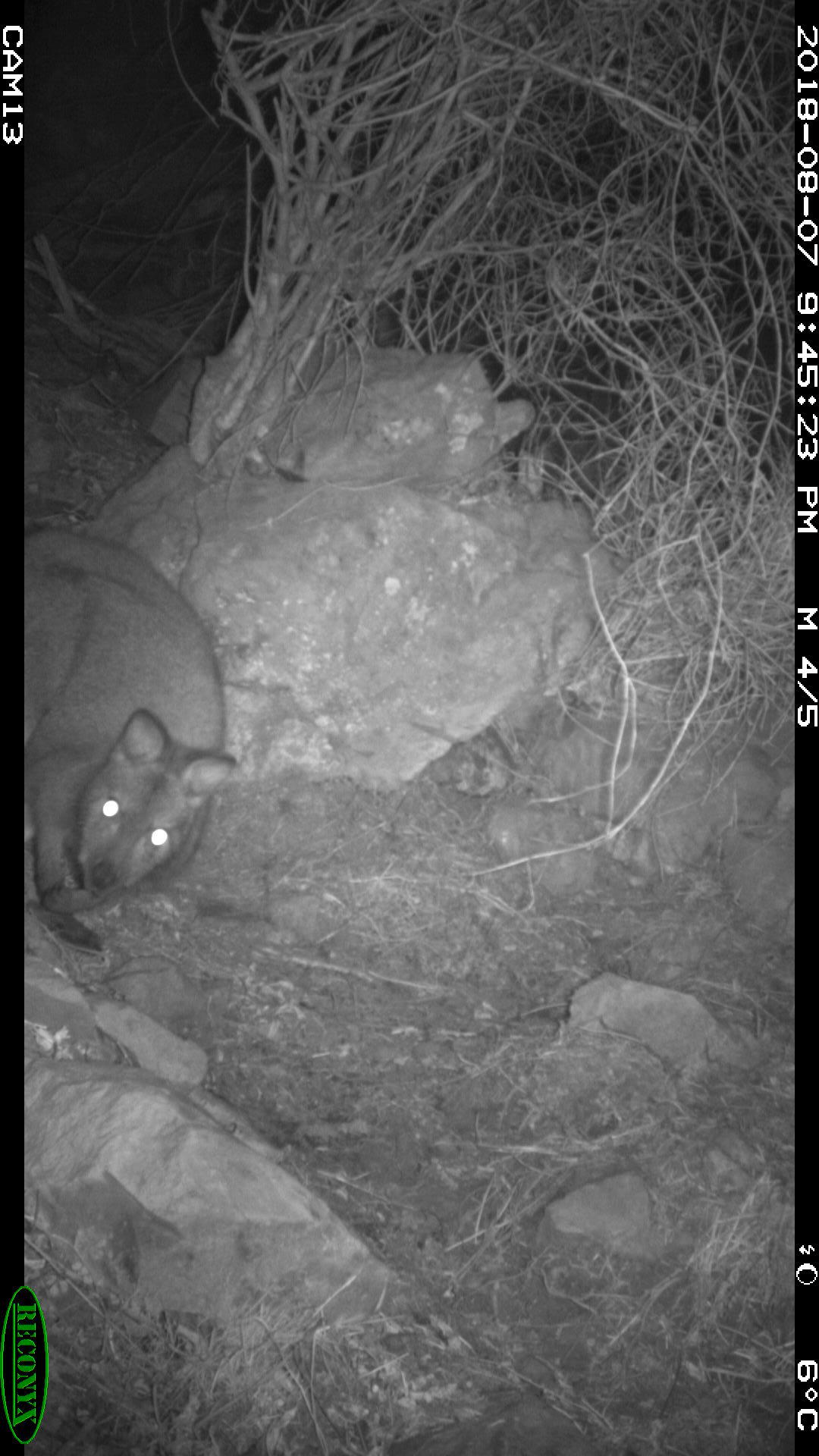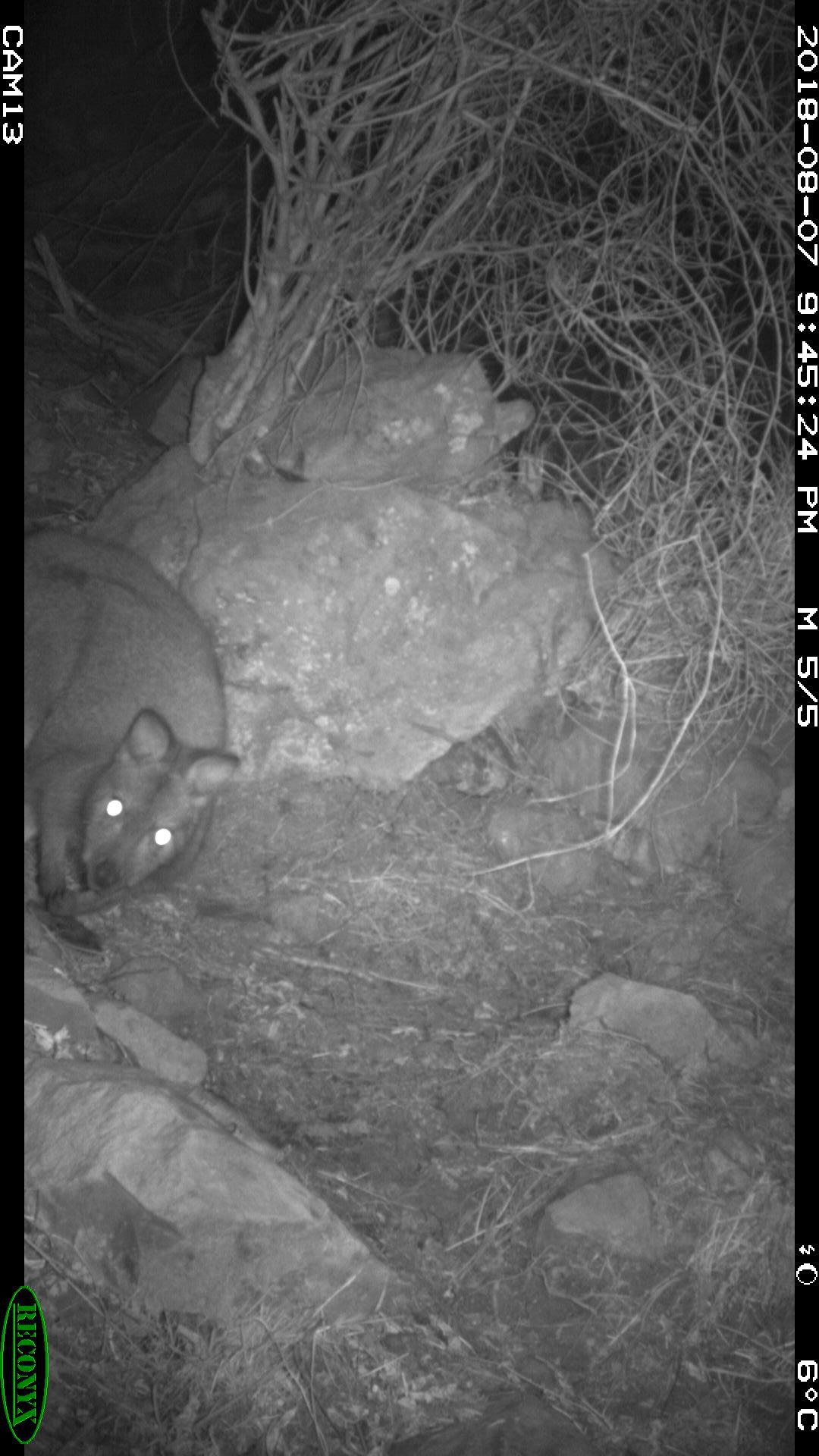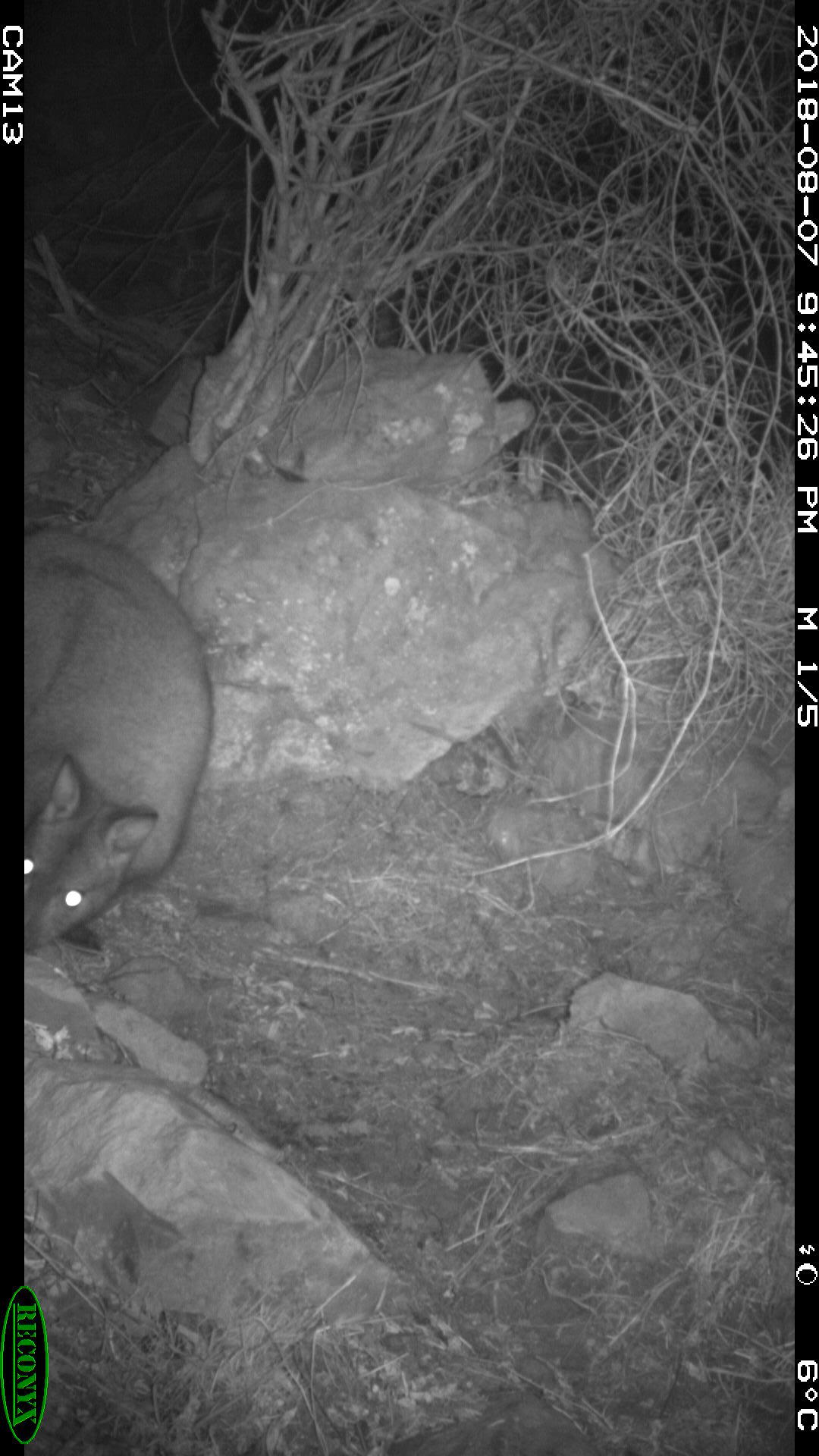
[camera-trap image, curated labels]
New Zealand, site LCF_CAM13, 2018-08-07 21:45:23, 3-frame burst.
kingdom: Animalia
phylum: Chordata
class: Mammalia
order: Diprotodontia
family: Macropodidae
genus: Notamacropus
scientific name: Notamacropus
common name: wallaby